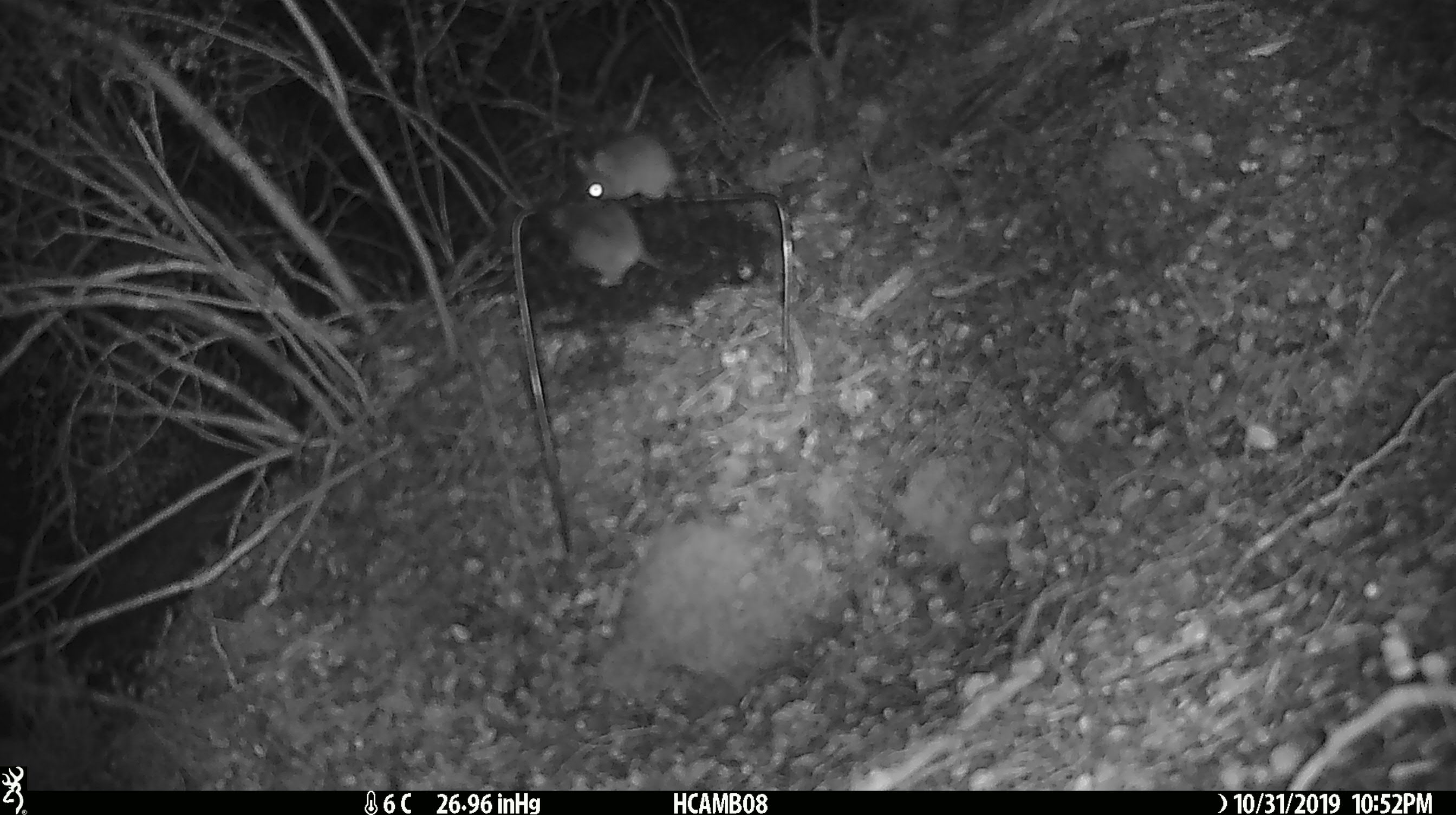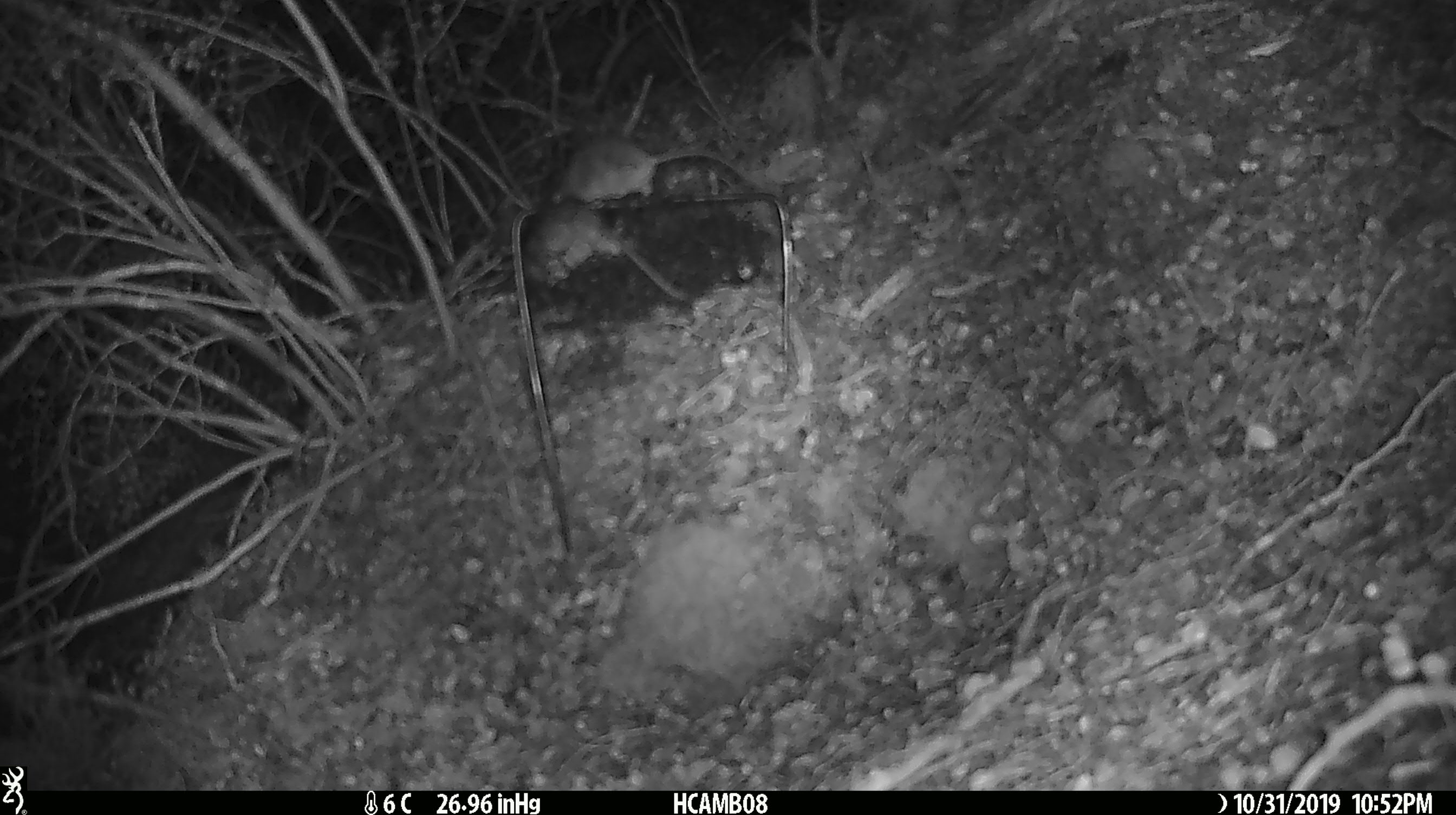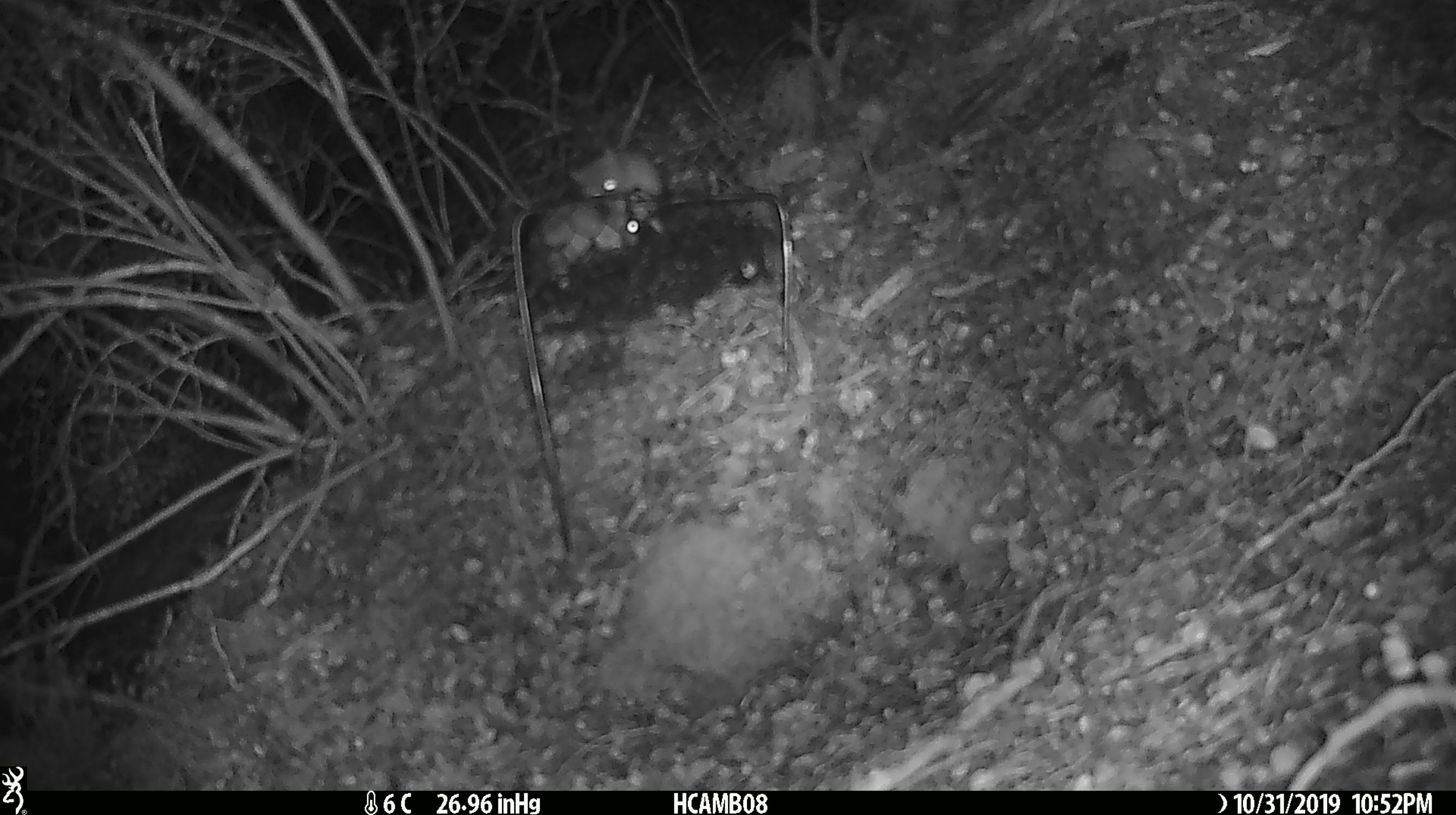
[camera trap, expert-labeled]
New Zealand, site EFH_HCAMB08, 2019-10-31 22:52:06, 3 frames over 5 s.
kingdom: Animalia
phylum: Chordata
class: Mammalia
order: Rodentia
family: Muridae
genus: Mus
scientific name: Mus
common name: mouse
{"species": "mouse (Mus)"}